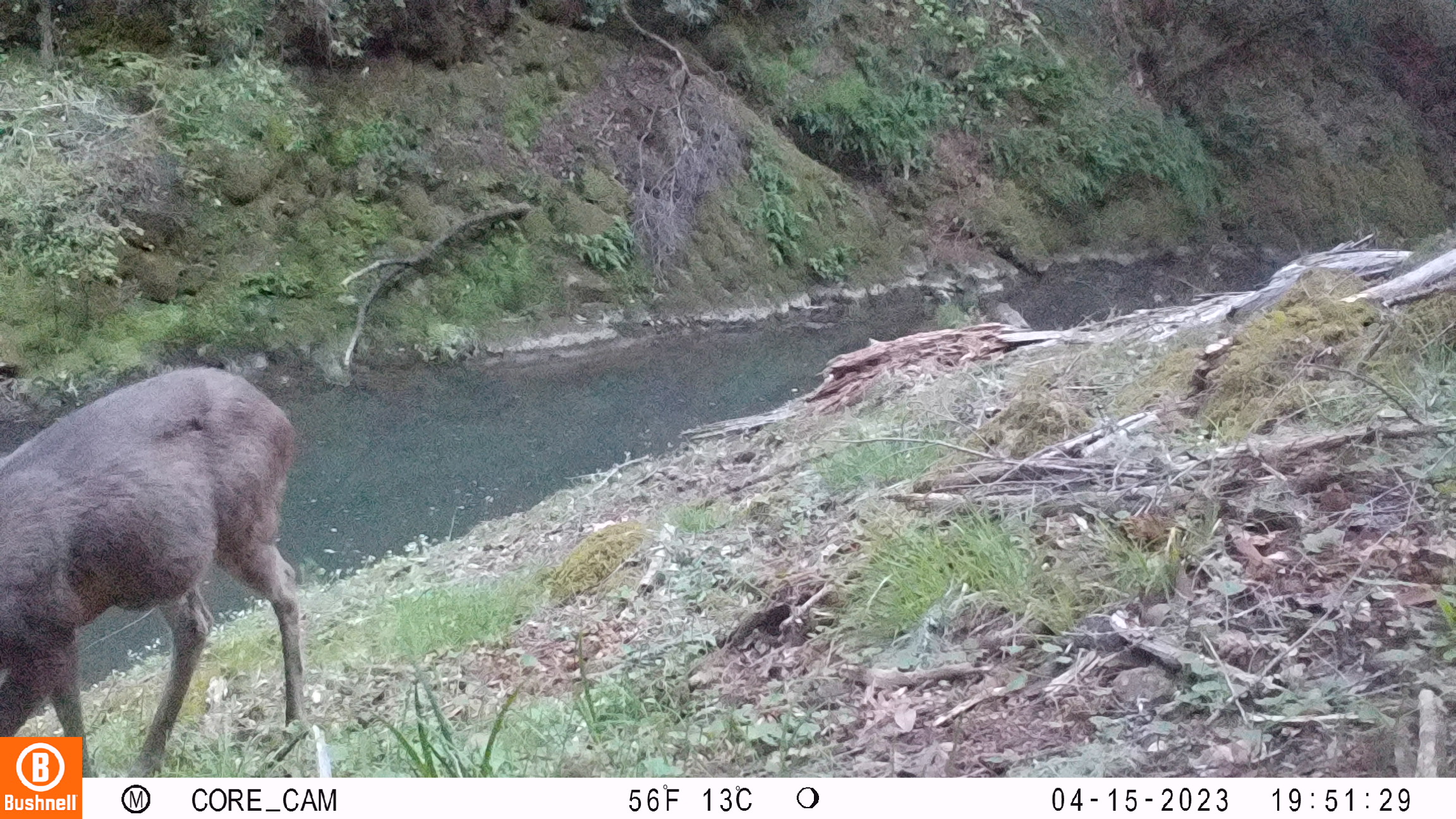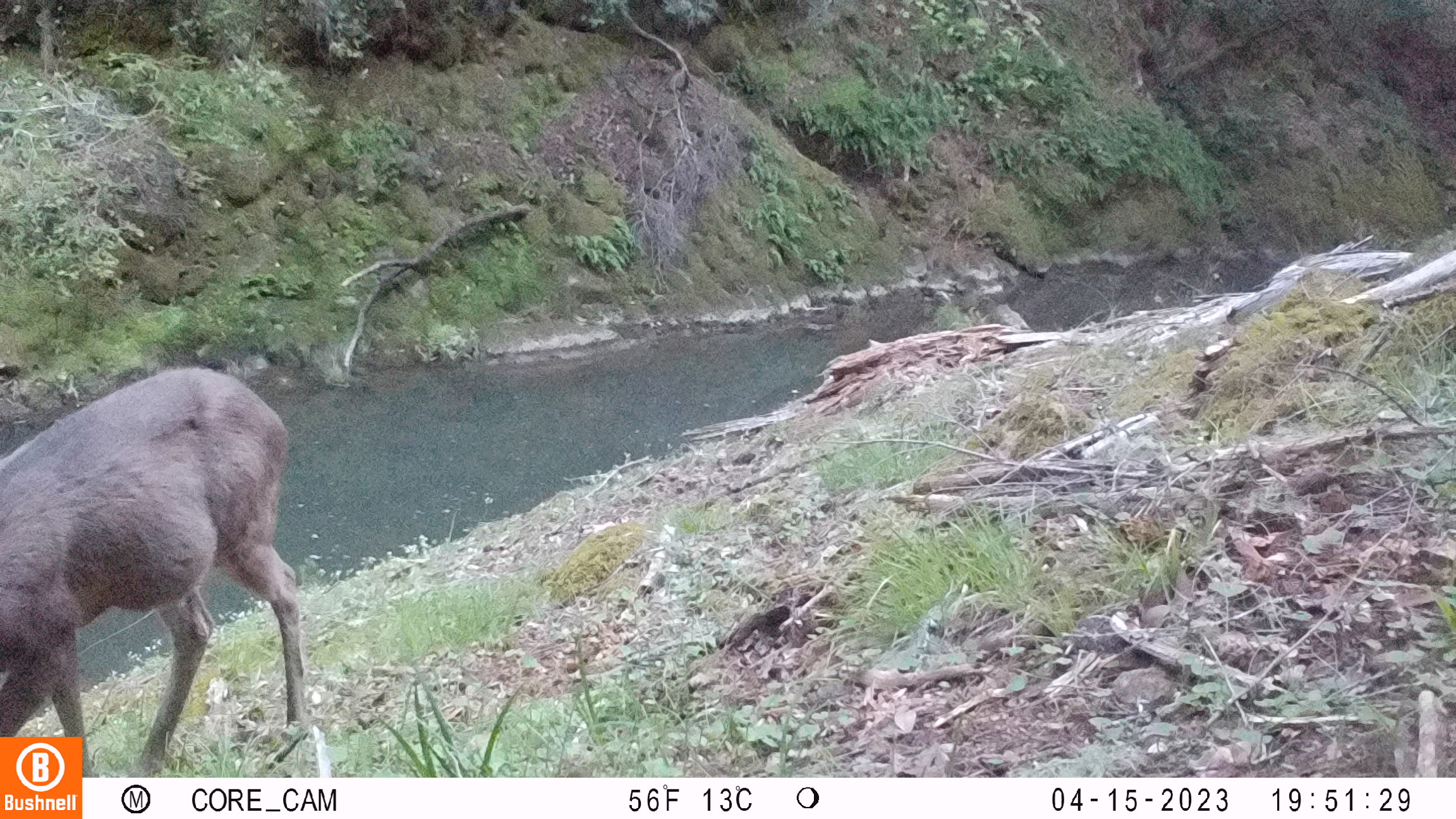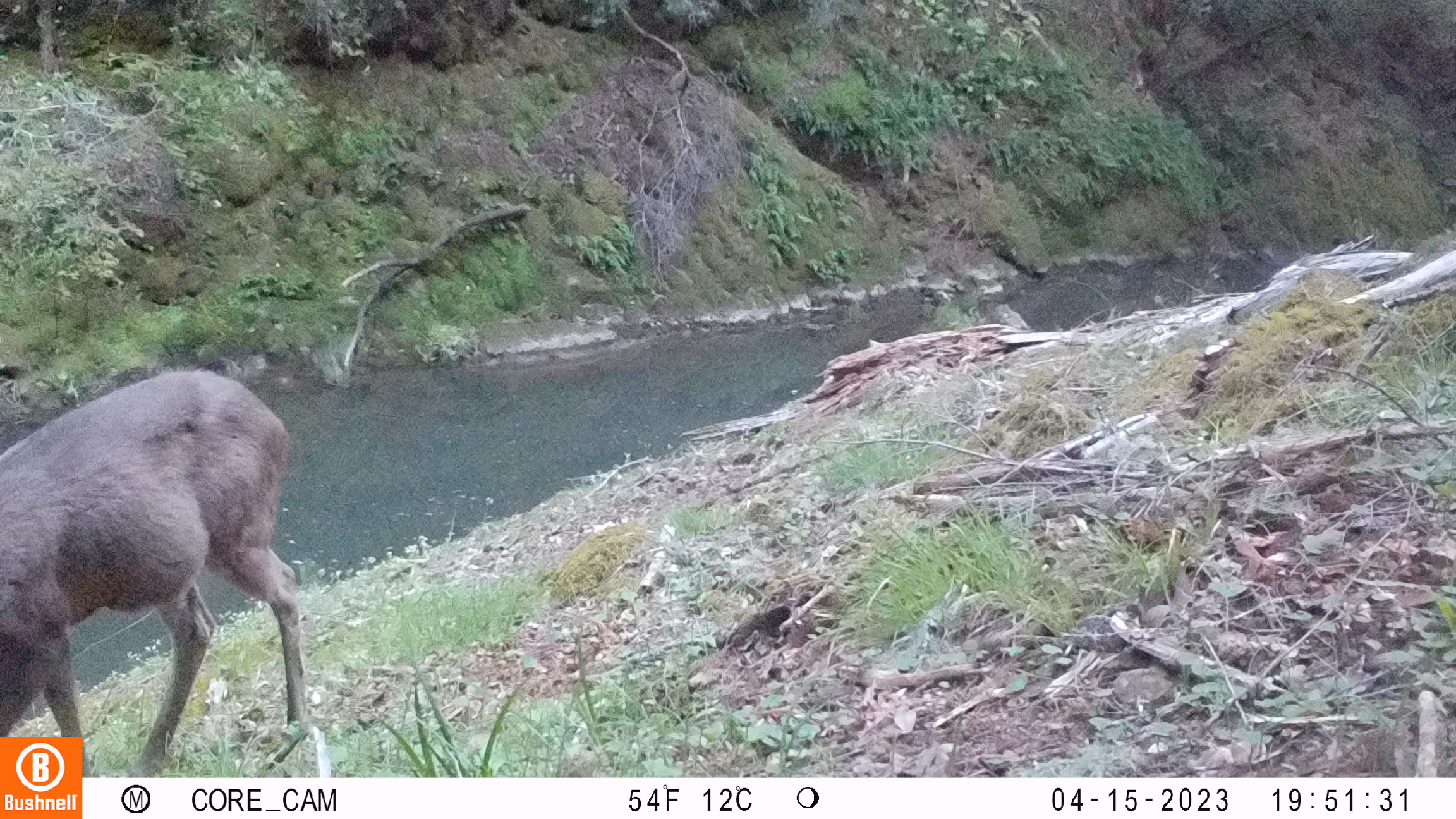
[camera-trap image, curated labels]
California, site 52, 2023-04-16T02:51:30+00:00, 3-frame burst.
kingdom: Animalia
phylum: Chordata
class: Mammalia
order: Artiodactyla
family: Cervidae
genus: Odocoileus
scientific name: Odocoileus hemionus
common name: mule deer